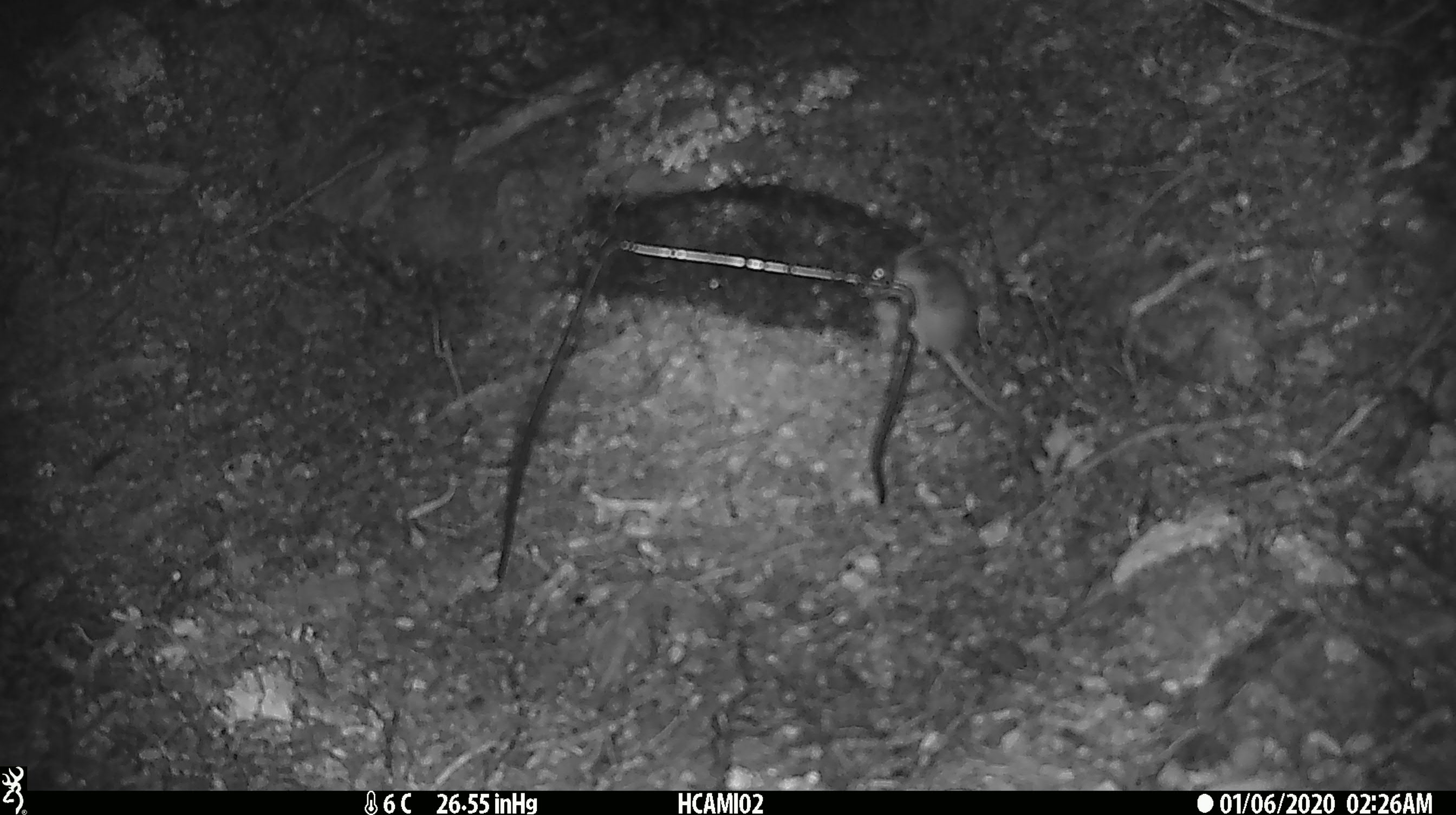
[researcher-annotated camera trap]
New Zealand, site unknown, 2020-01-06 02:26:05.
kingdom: Animalia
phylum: Chordata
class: Mammalia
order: Rodentia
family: Muridae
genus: Mus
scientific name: Mus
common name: mouse